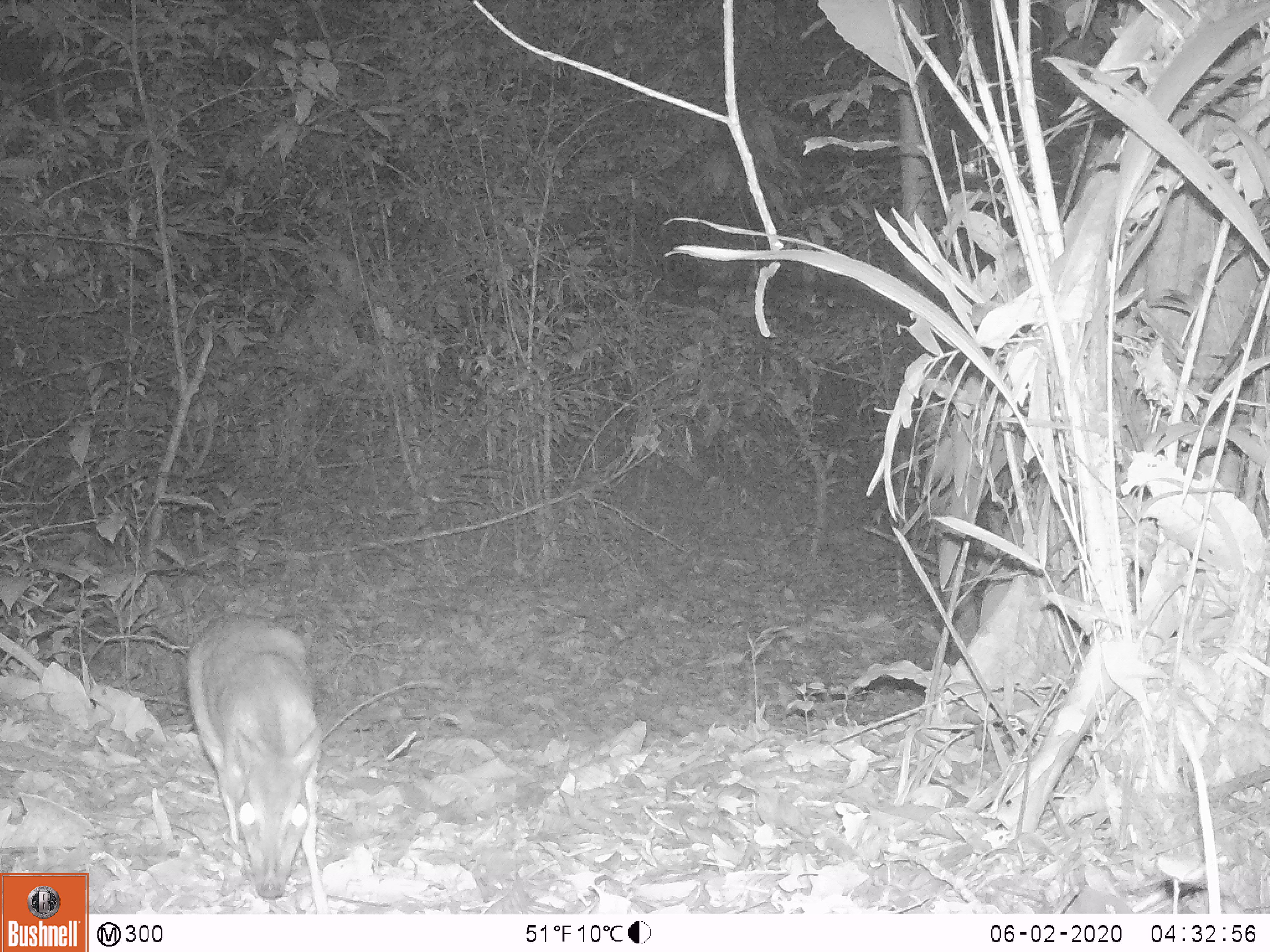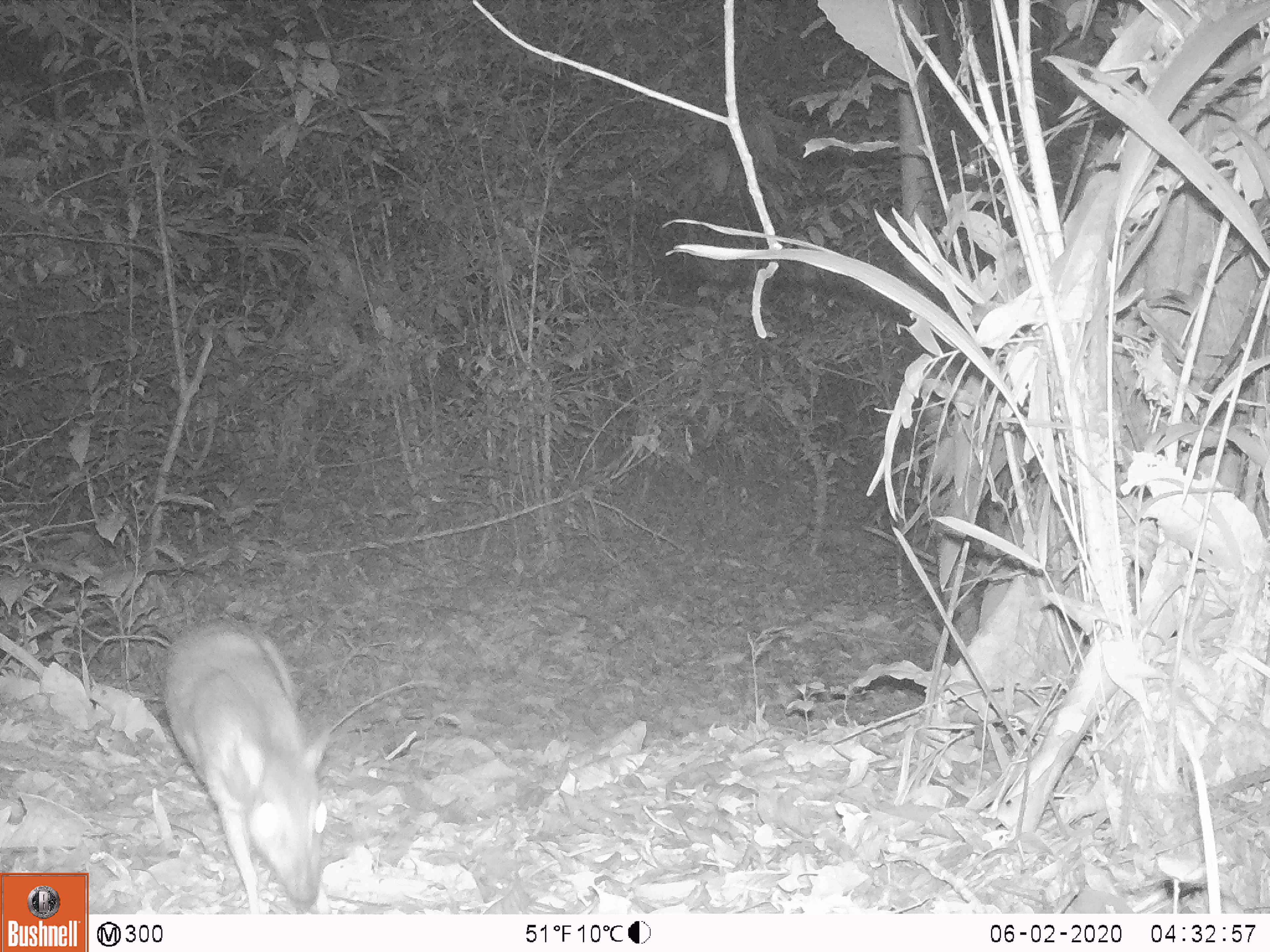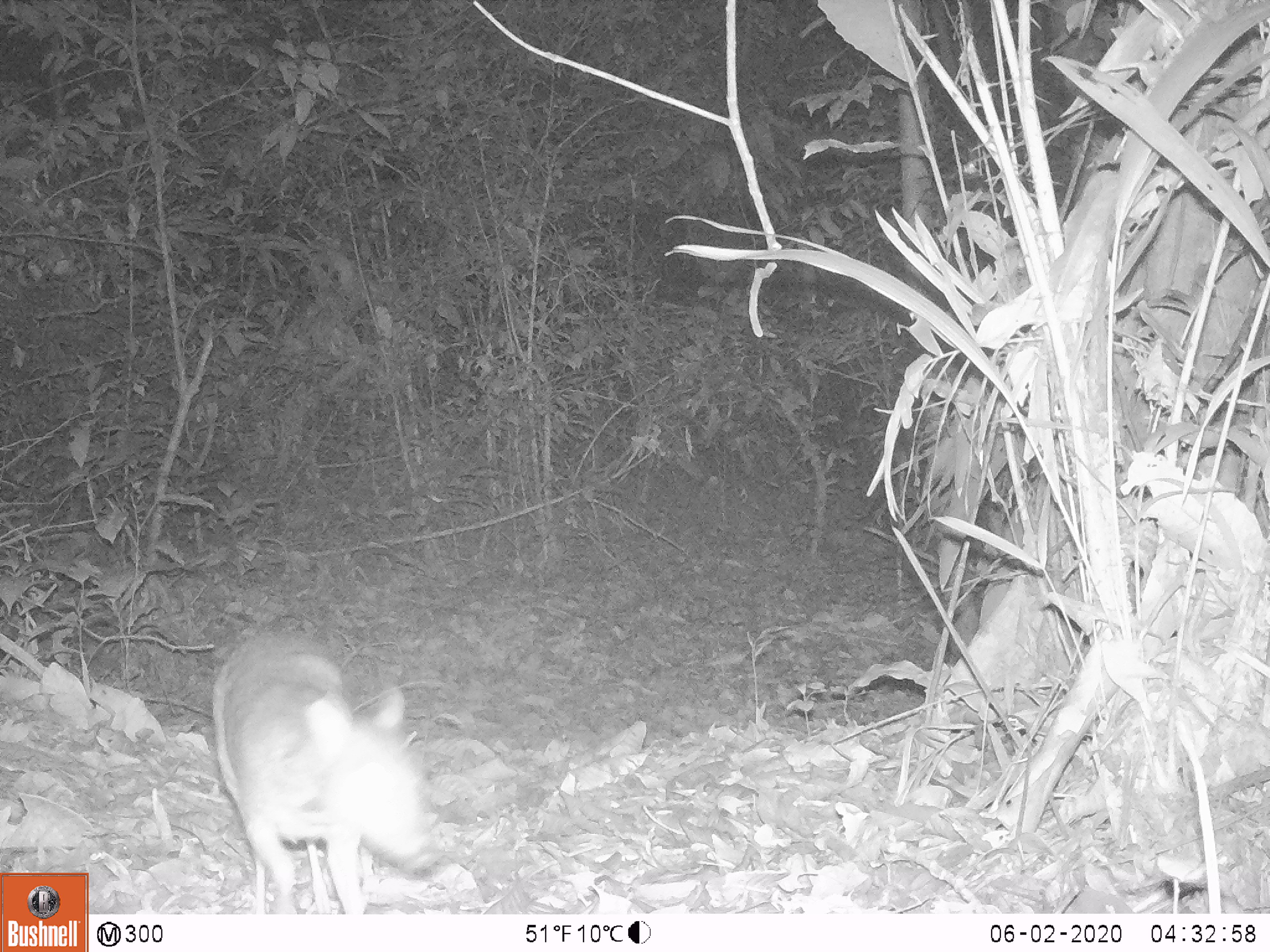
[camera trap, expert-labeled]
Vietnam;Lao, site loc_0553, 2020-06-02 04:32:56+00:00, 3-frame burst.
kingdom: Animalia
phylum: Chordata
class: Mammalia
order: Artiodactyla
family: Tragulidae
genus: Moschiola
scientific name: Moschiola meminna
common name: chevrotain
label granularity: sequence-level